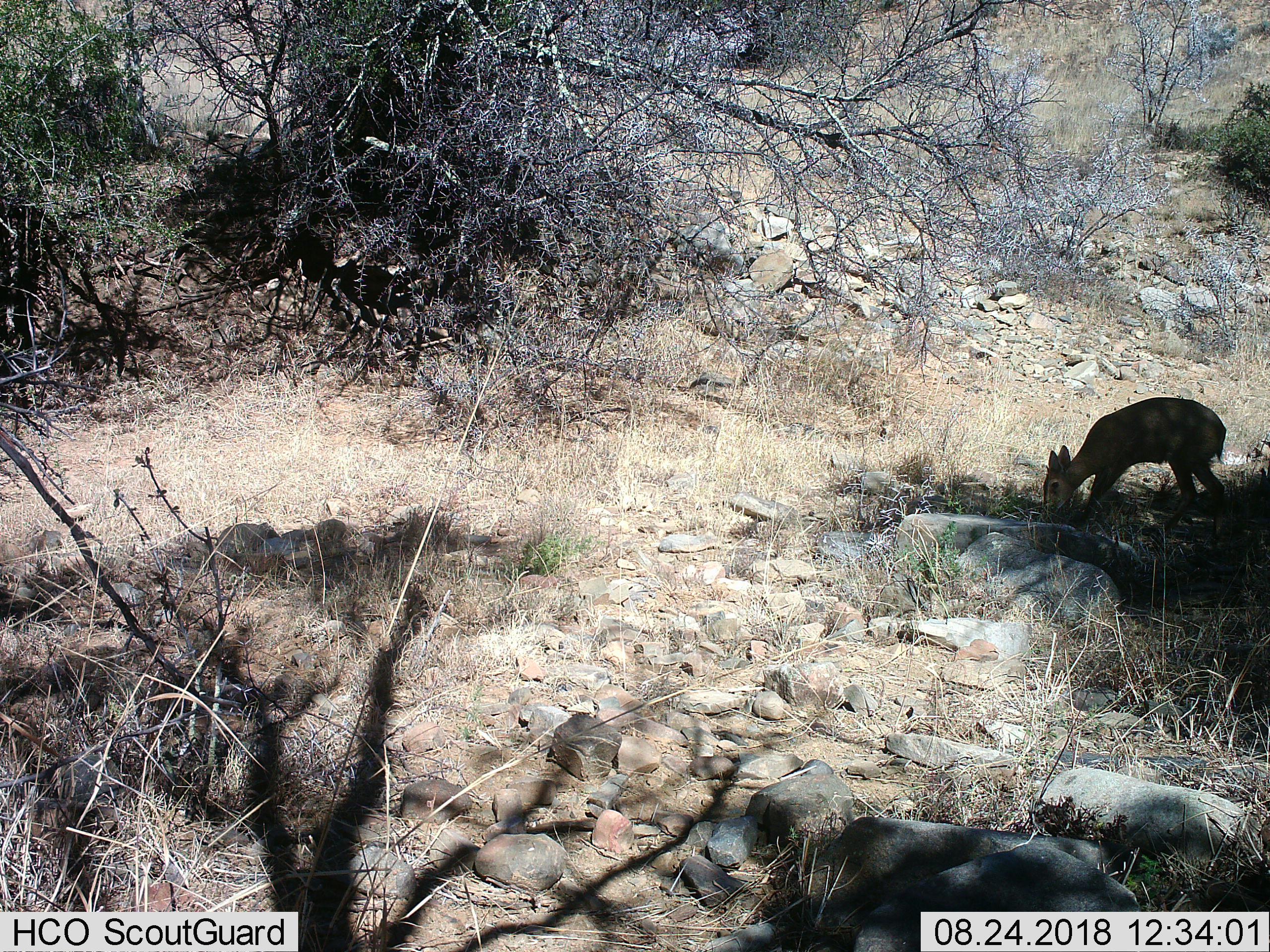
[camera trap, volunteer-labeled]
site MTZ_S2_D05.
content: unidentified animal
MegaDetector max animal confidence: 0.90